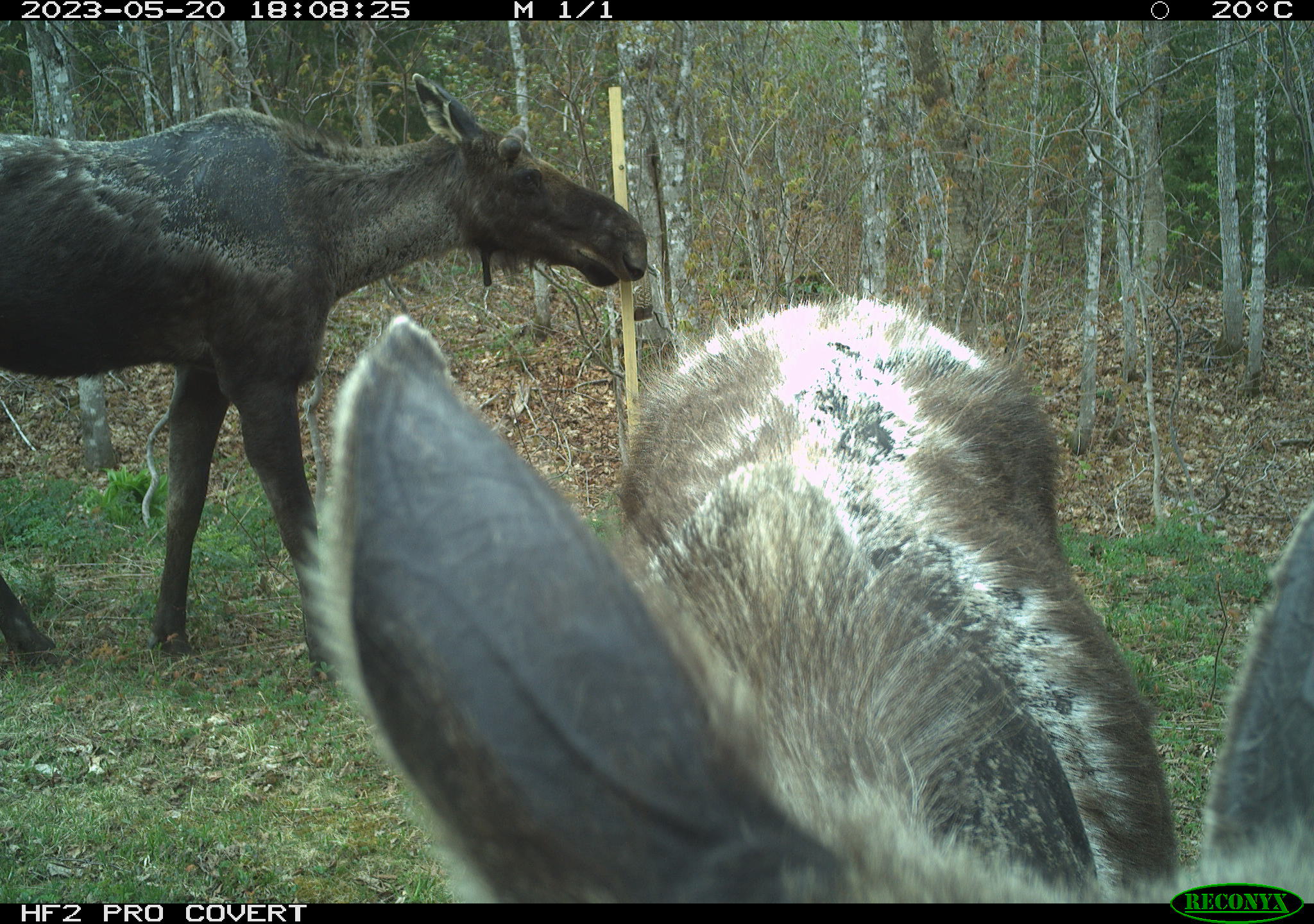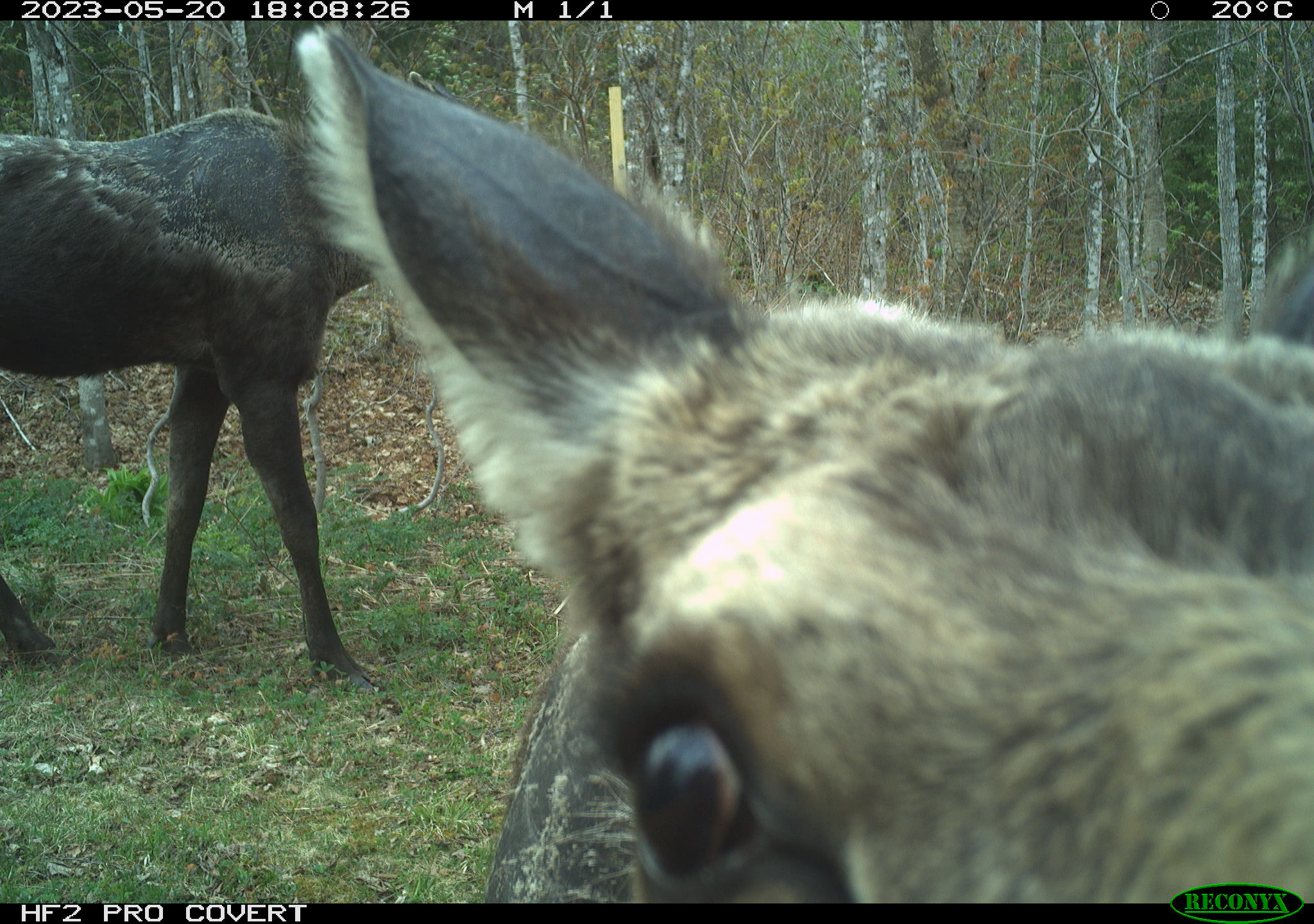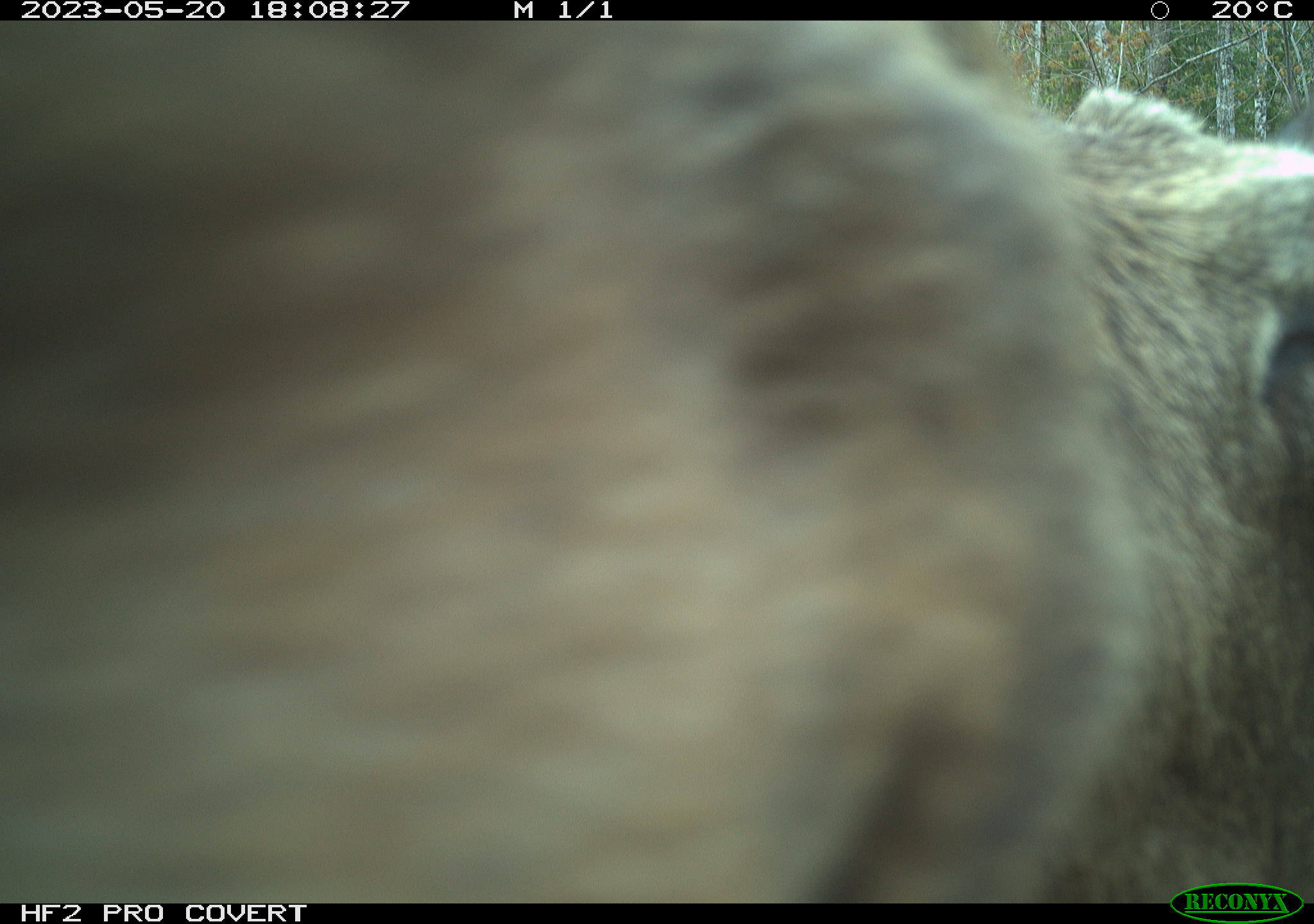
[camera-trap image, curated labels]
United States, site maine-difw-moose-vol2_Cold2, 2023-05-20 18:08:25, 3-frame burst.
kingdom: Animalia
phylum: Chordata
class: Mammalia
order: Artiodactyla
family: Cervidae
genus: Alces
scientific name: Alces alces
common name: moose